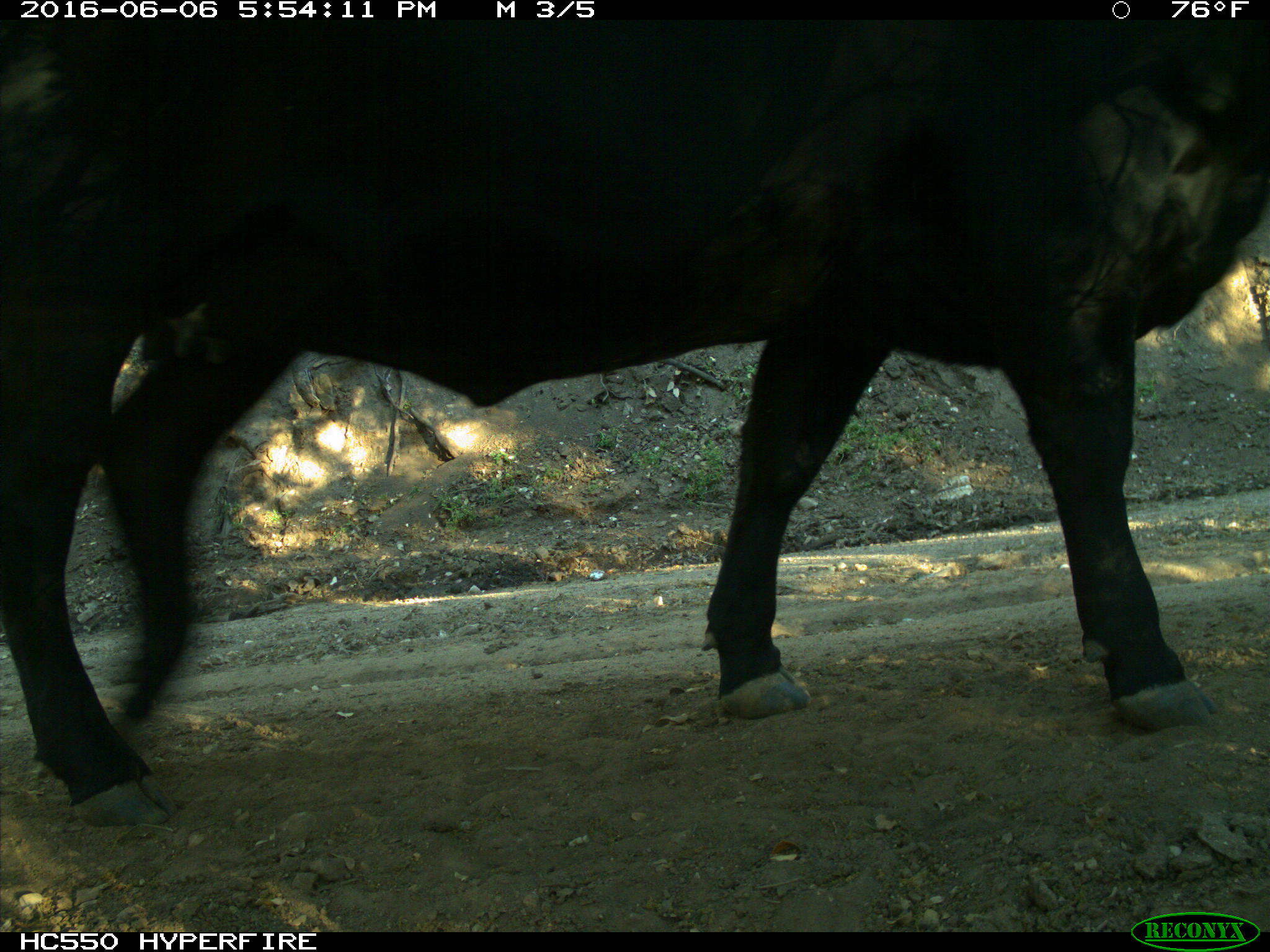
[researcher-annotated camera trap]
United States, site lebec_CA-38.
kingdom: Animalia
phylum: Chordata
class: Mammalia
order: Artiodactyla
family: Bovidae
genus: Bos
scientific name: Bos taurus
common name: domestic cow